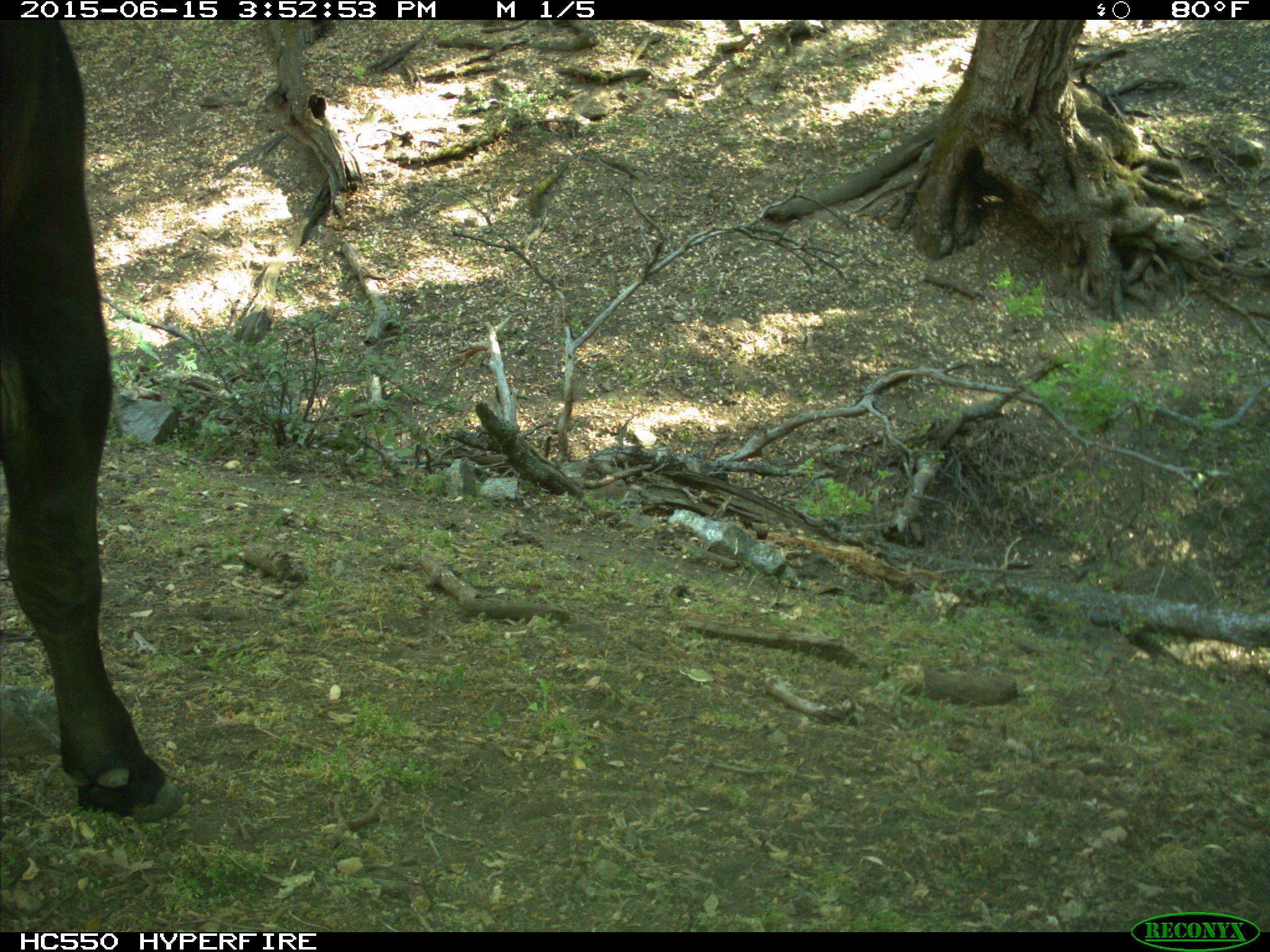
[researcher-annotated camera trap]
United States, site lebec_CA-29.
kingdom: Animalia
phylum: Chordata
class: Mammalia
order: Artiodactyla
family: Bovidae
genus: Bos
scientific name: Bos taurus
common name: domestic cow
Bos taurus (domestic cow).